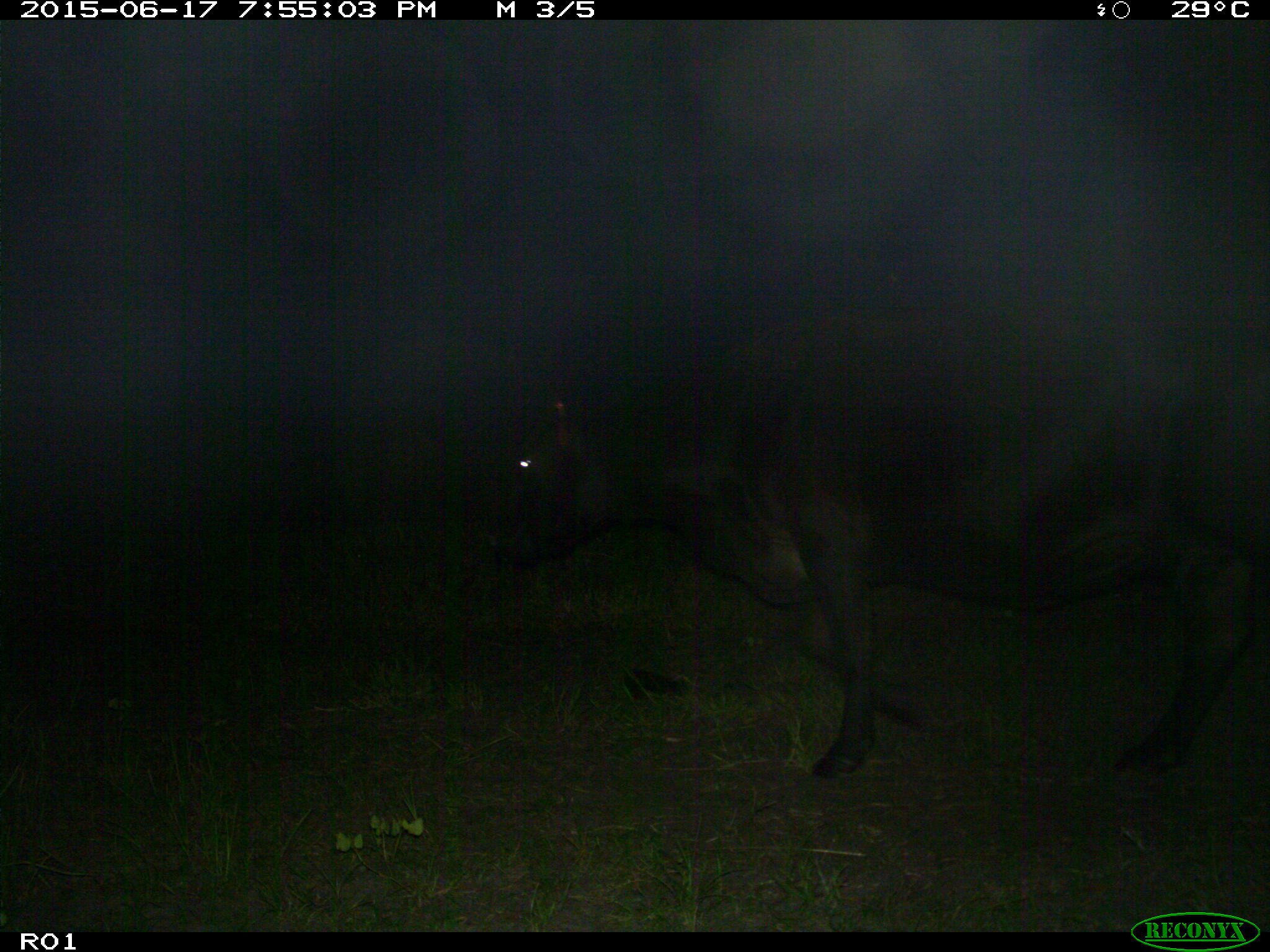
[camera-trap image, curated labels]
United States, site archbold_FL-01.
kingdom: Animalia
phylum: Chordata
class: Mammalia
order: Artiodactyla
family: Bovidae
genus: Bos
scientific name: Bos taurus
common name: domestic cow